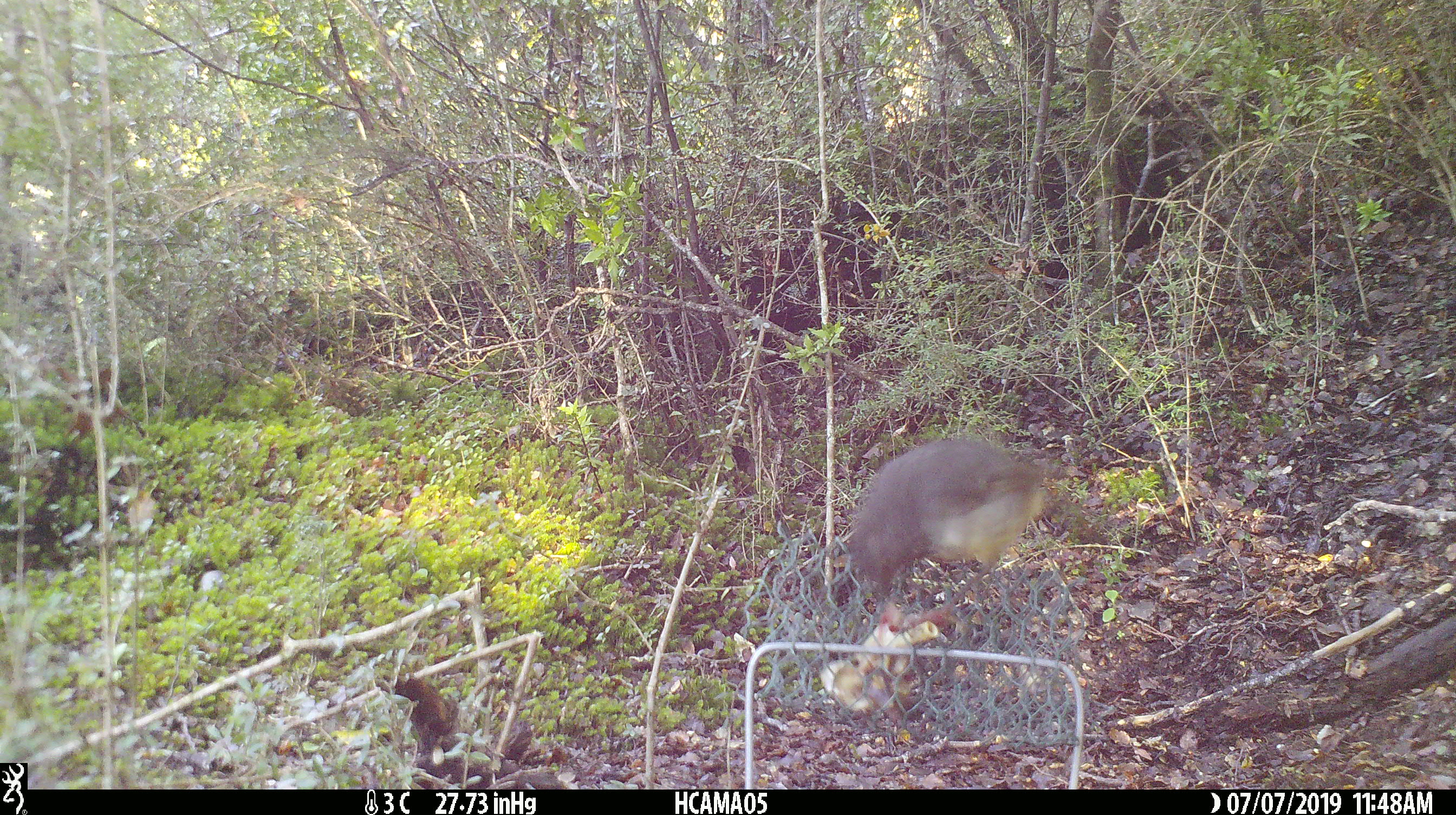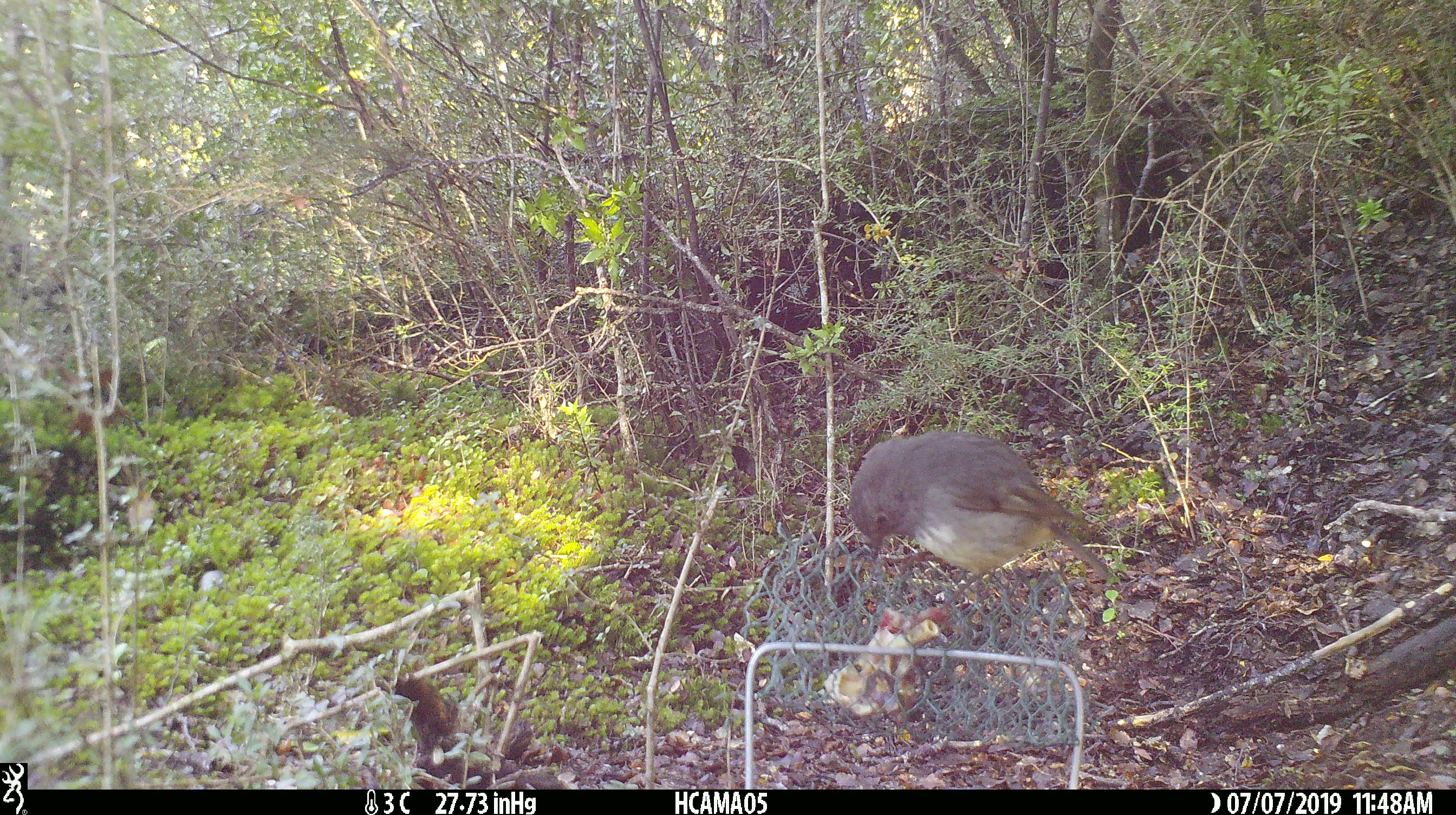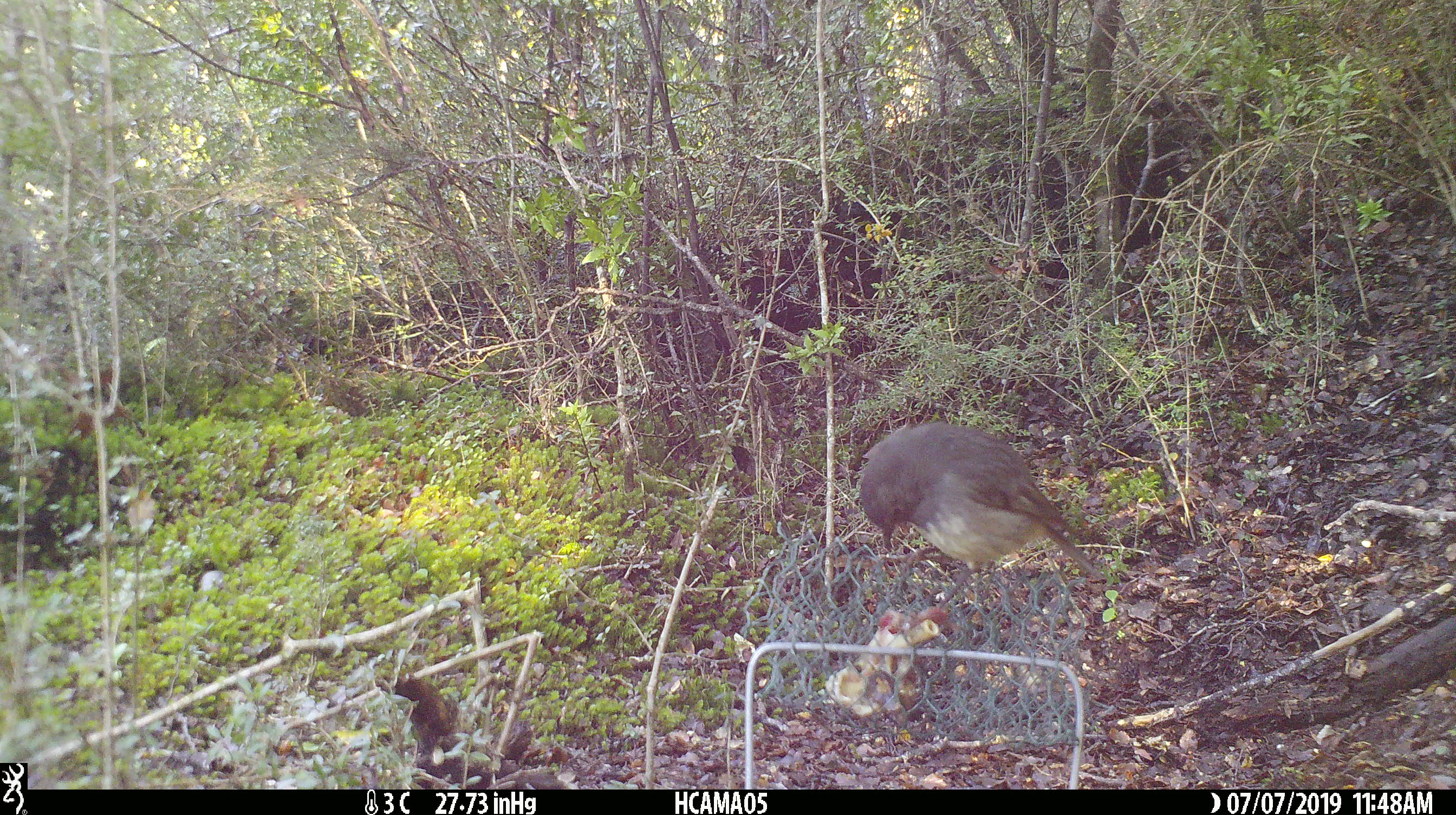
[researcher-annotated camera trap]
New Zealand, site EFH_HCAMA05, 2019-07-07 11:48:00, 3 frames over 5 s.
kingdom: Animalia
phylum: Chordata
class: Aves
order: Passeriformes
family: Petroicidae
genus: Petroica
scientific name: Petroica australis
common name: new zealand robin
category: robin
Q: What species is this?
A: Robin (new zealand robin) (Petroica australis).